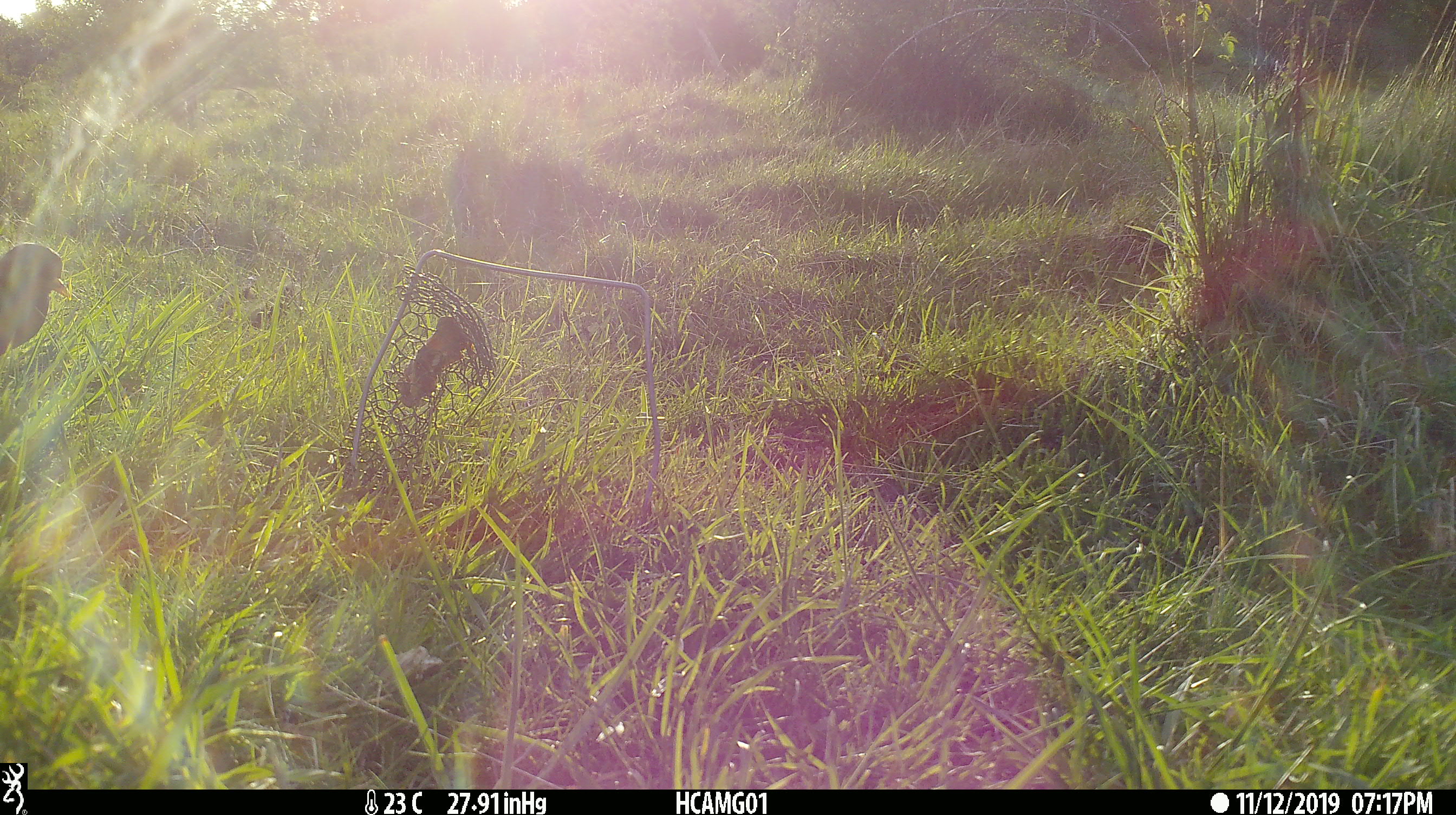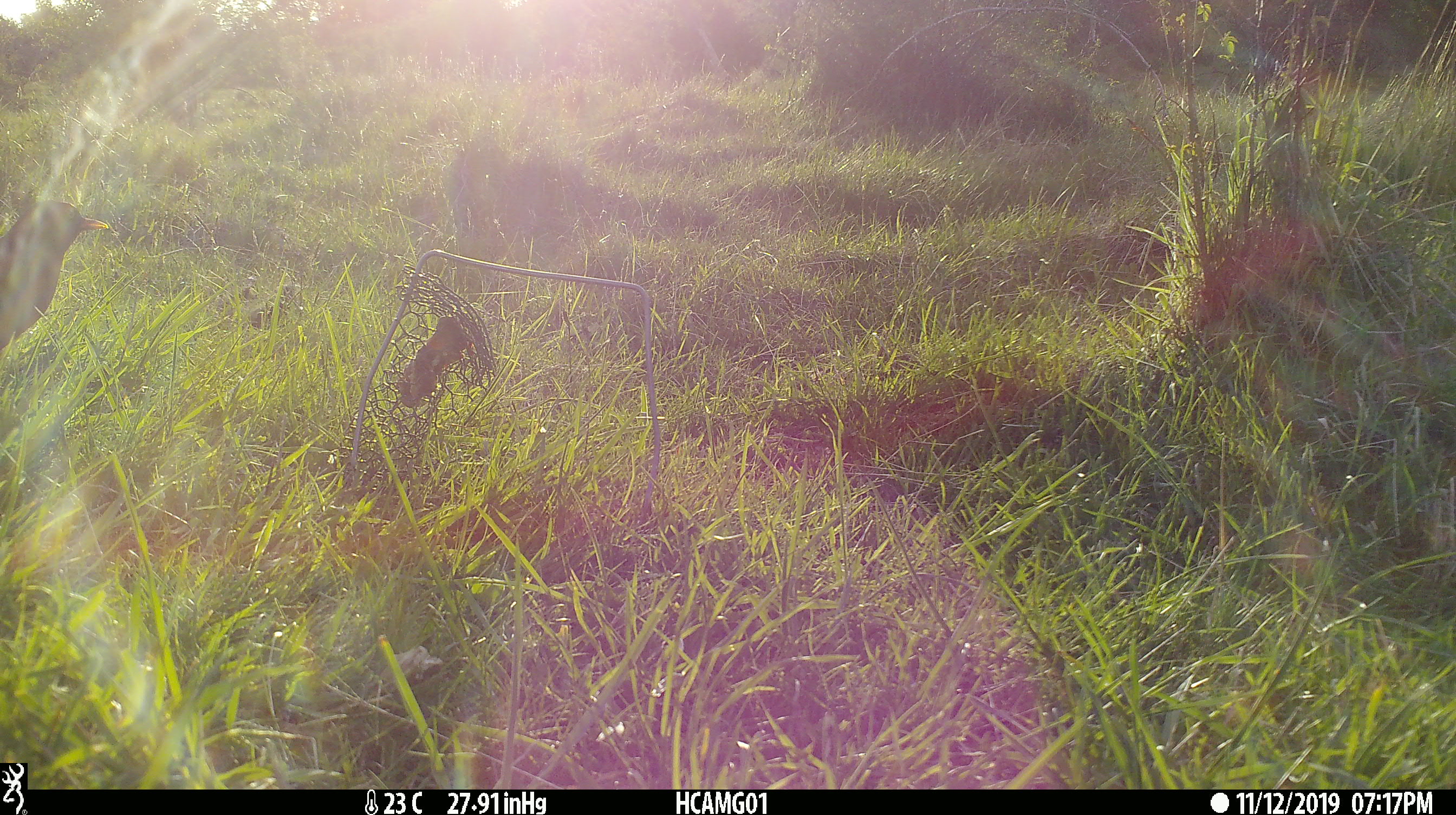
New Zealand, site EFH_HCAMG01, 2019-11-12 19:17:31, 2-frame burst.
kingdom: Animalia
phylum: Chordata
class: Aves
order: Passeriformes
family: Turdidae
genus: Turdus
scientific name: Turdus merula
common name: eurasian blackbird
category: blackbird